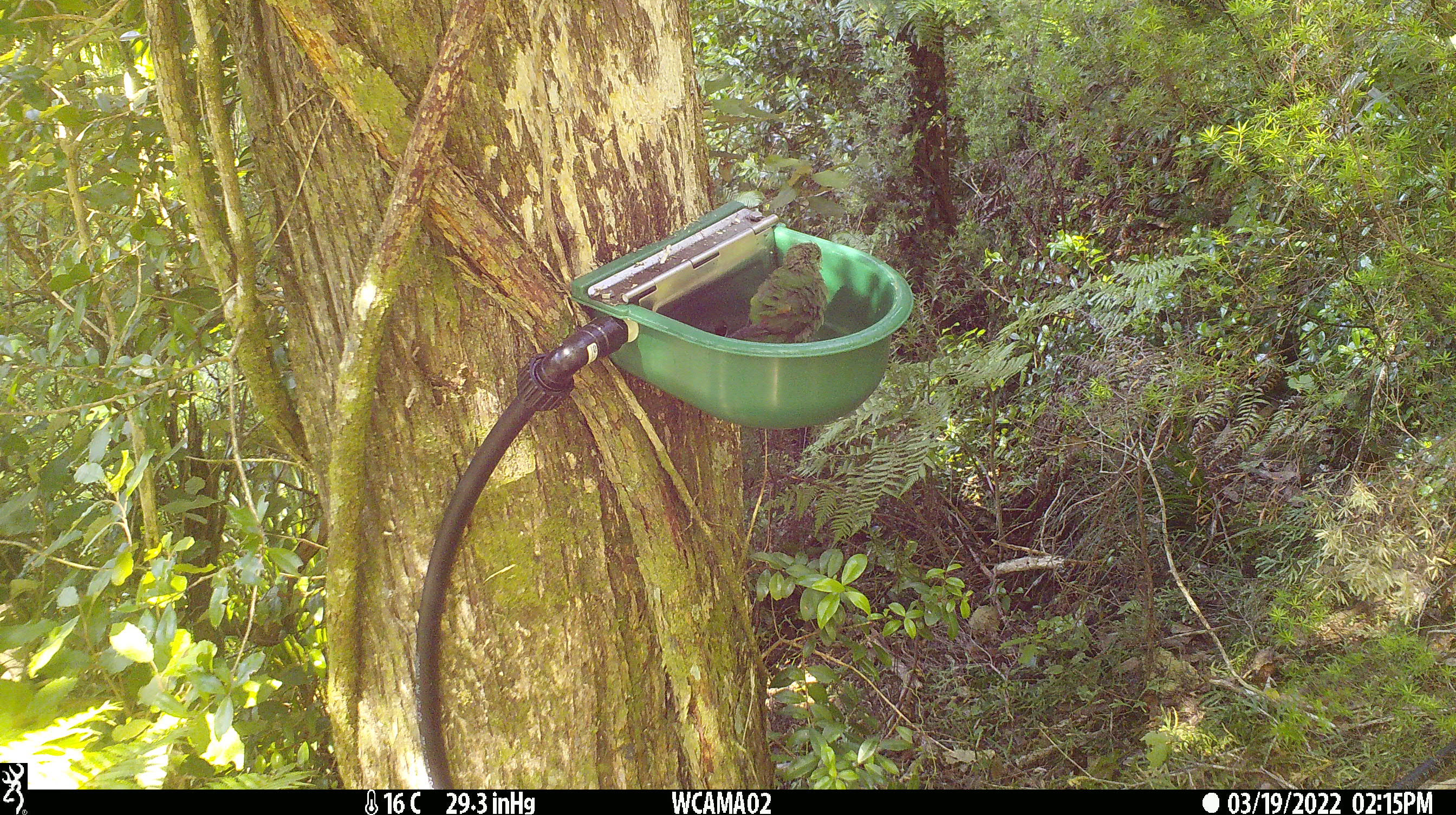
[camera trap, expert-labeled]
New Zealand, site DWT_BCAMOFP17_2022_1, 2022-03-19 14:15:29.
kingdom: Animalia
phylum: Chordata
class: Aves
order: Psittaciformes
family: Psittaculidae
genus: Cyanoramphus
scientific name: Cyanoramphus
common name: parakeet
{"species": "parakeet (Cyanoramphus)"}